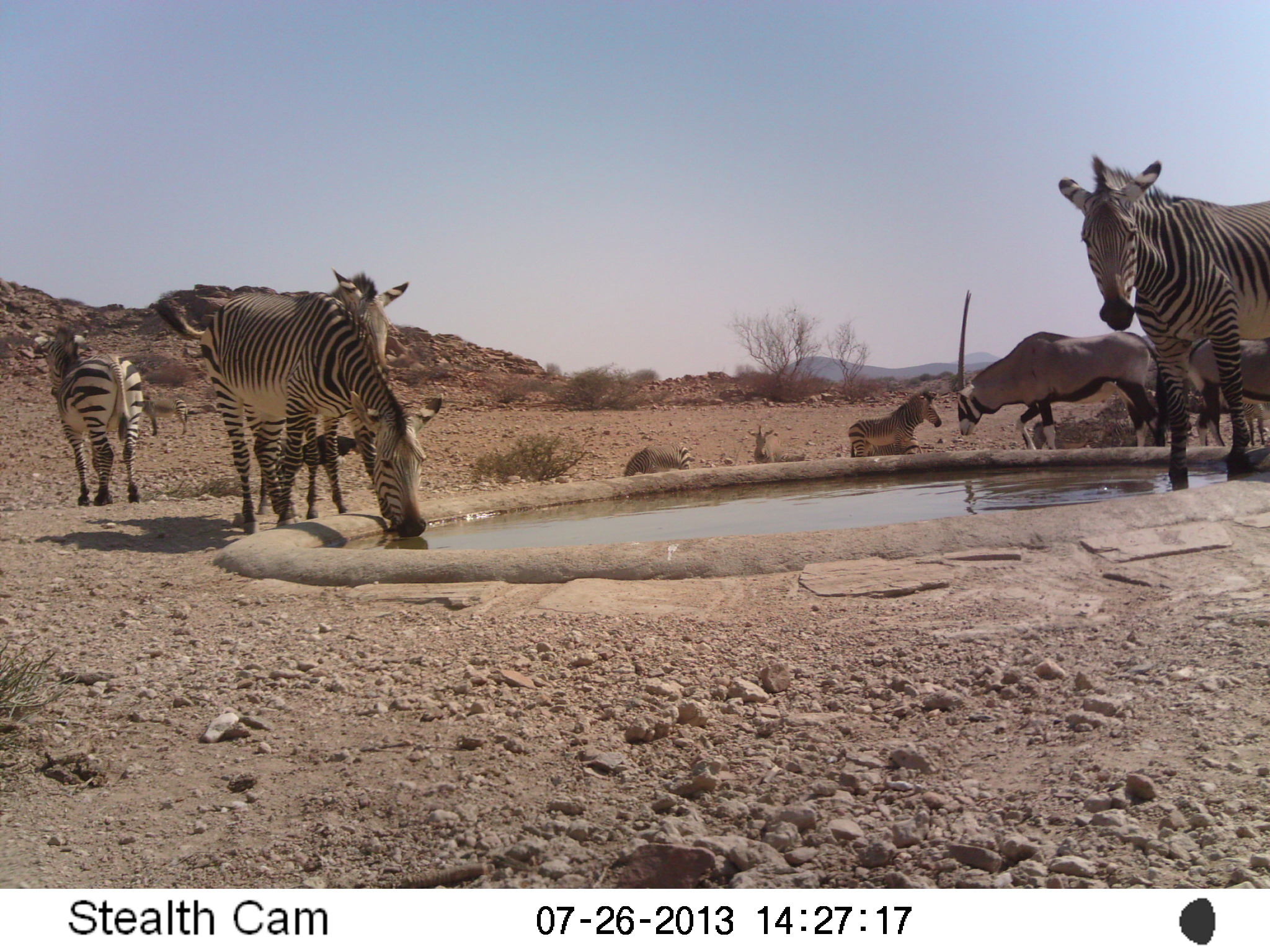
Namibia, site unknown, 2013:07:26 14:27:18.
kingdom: Animalia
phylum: Chordata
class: Mammalia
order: Perissodactyla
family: Equidae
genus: Equus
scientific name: Equus zebra hartmannae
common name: hartmann's mountain zebra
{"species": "Equus zebra hartmannae (hartmann's mountain zebra)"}